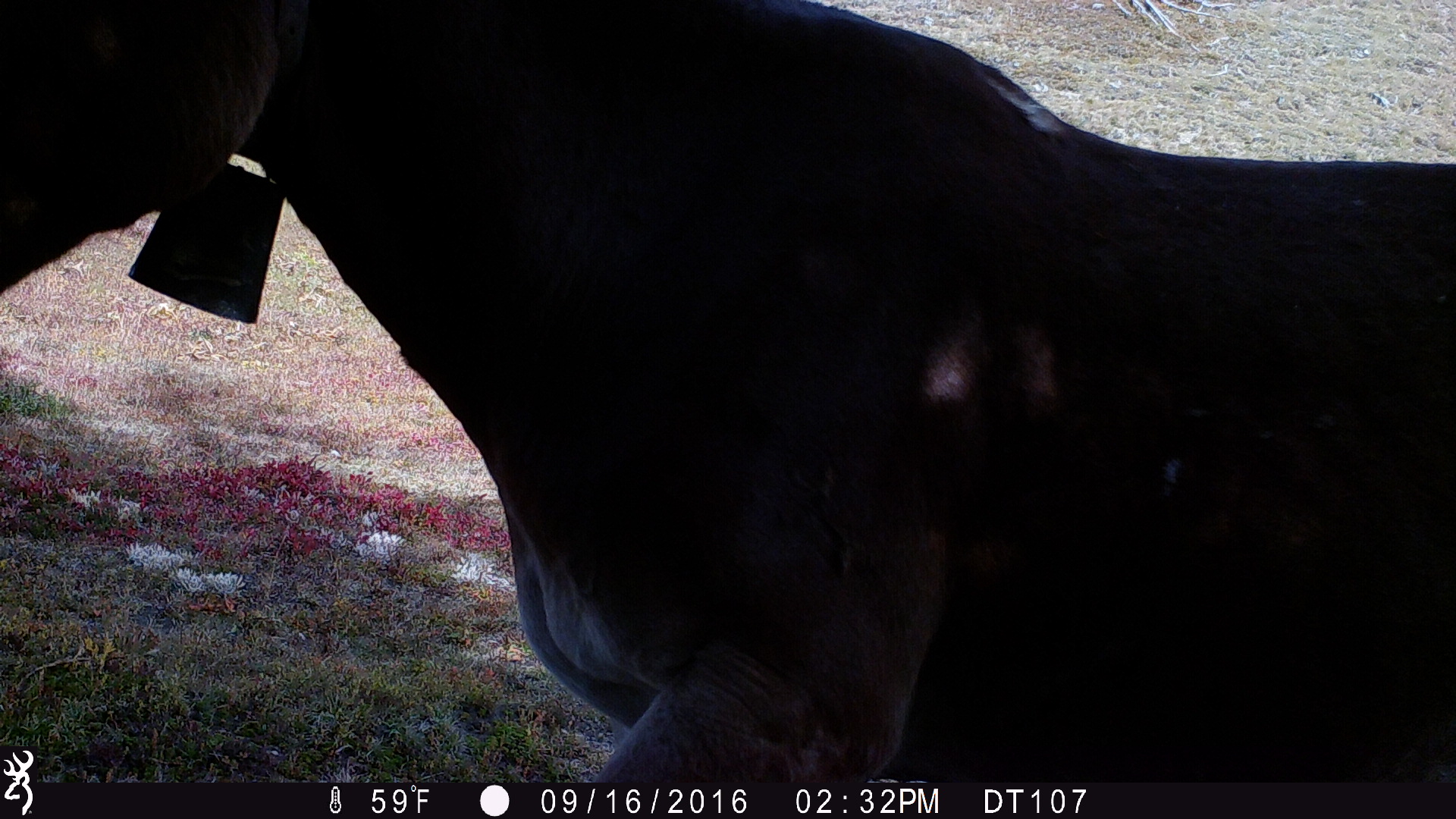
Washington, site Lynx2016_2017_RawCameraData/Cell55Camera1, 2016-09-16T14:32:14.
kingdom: Animalia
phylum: Chordata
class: Mammalia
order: Perissodactyla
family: Equidae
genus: Equus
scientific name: Equus caballus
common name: domestic horse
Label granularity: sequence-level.